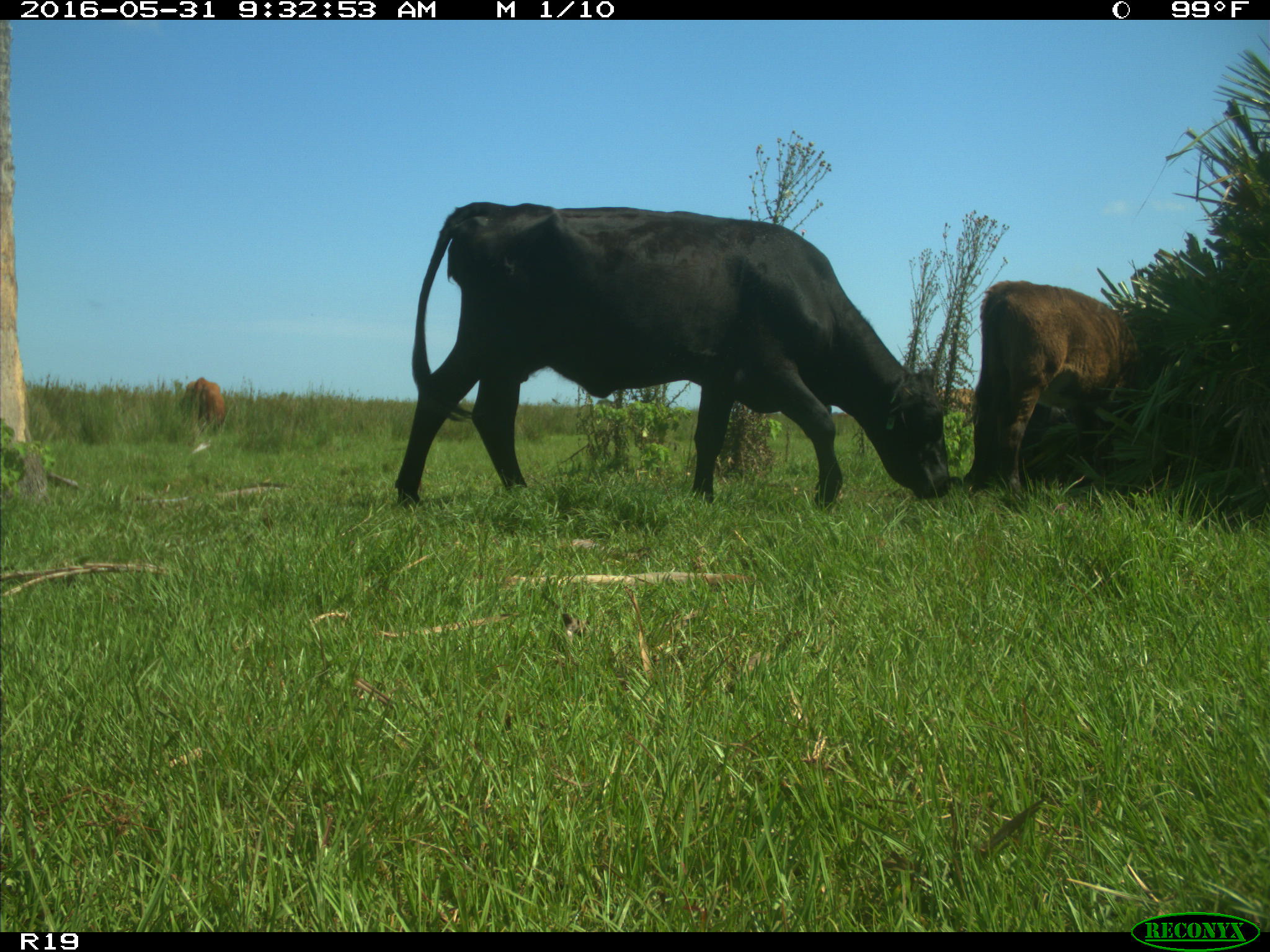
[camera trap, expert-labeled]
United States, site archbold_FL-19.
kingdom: Animalia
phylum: Chordata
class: Mammalia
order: Artiodactyla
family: Bovidae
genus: Bos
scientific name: Bos taurus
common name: domestic cow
Bos taurus (domestic cow).